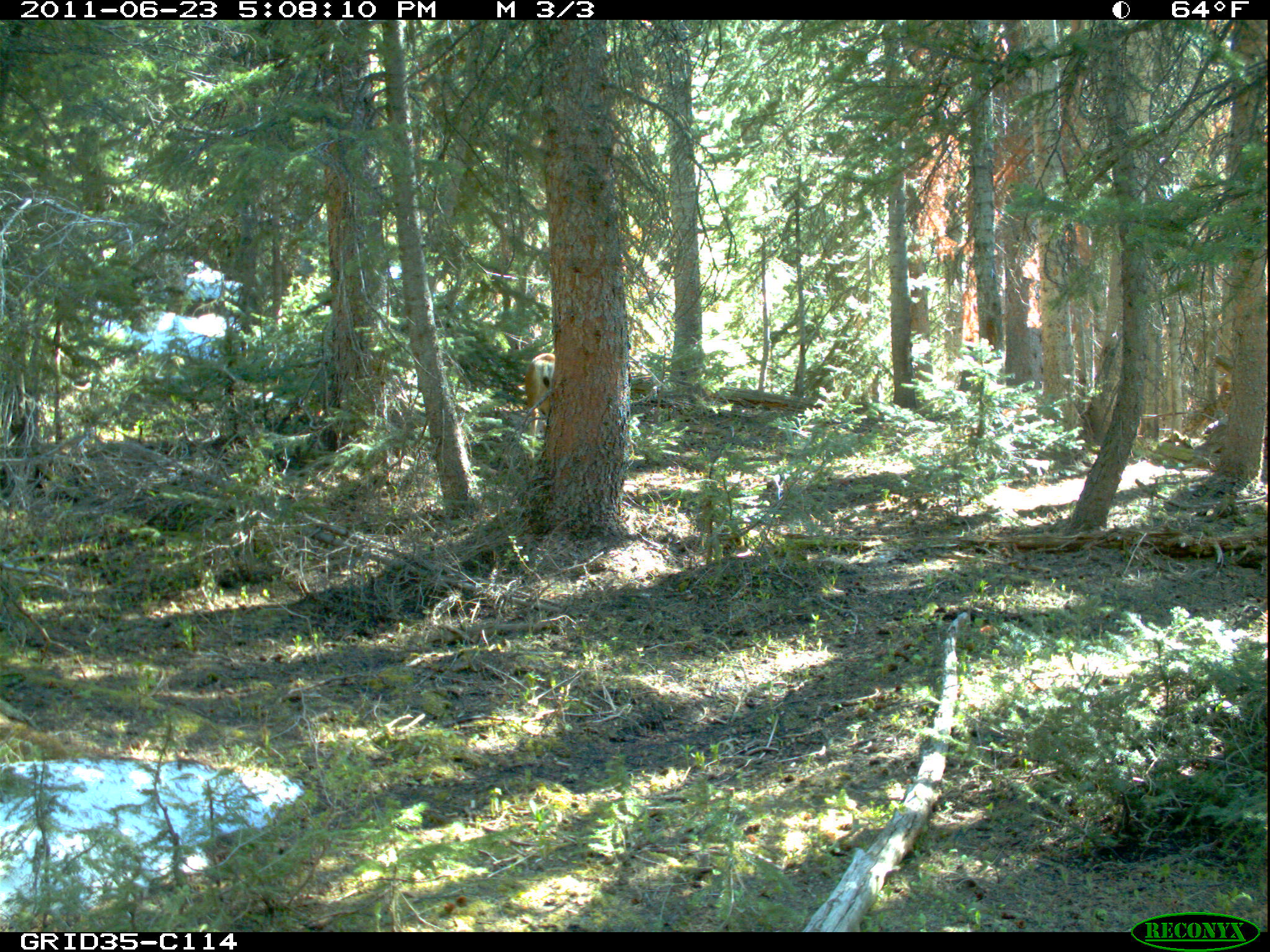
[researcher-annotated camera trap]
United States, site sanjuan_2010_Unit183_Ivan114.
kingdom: Animalia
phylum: Chordata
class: Mammalia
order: Artiodactyla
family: Cervidae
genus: Odocoileus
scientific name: Odocoileus hemionus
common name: mule deer